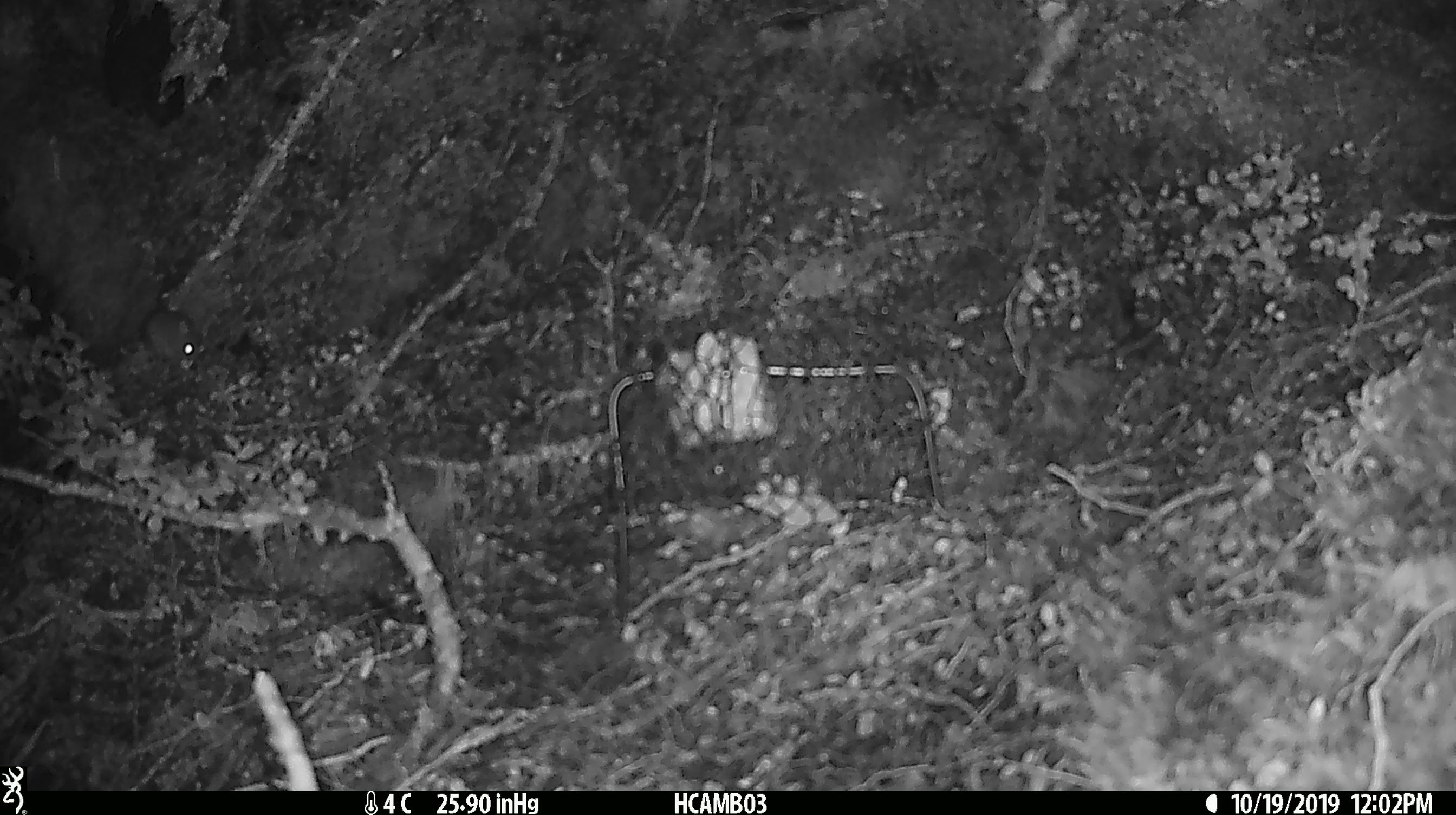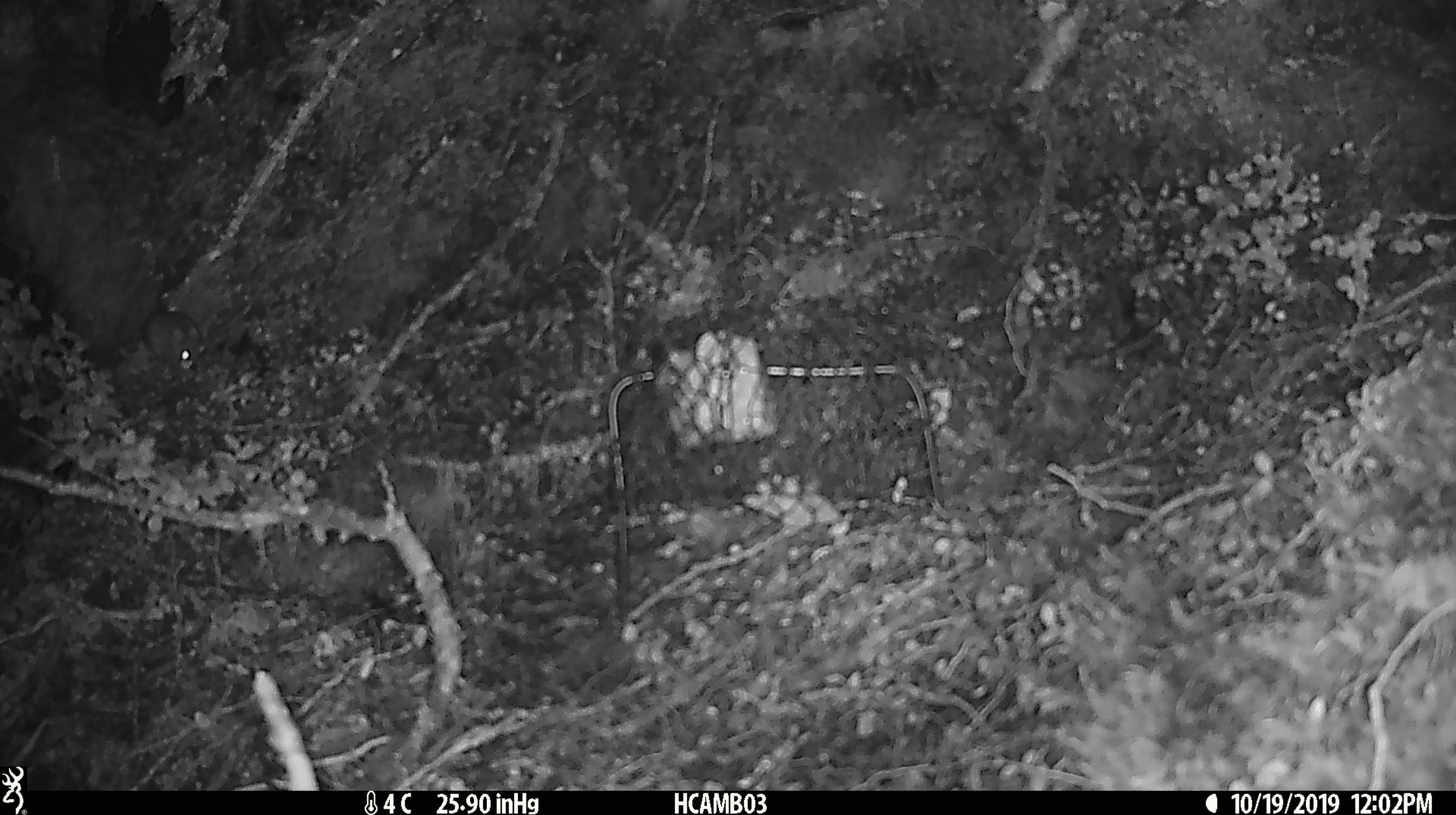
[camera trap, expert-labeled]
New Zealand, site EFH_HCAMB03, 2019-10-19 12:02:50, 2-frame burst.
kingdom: Animalia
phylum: Chordata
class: Mammalia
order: Rodentia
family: Muridae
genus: Mus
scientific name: Mus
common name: mouse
Mouse (Mus).